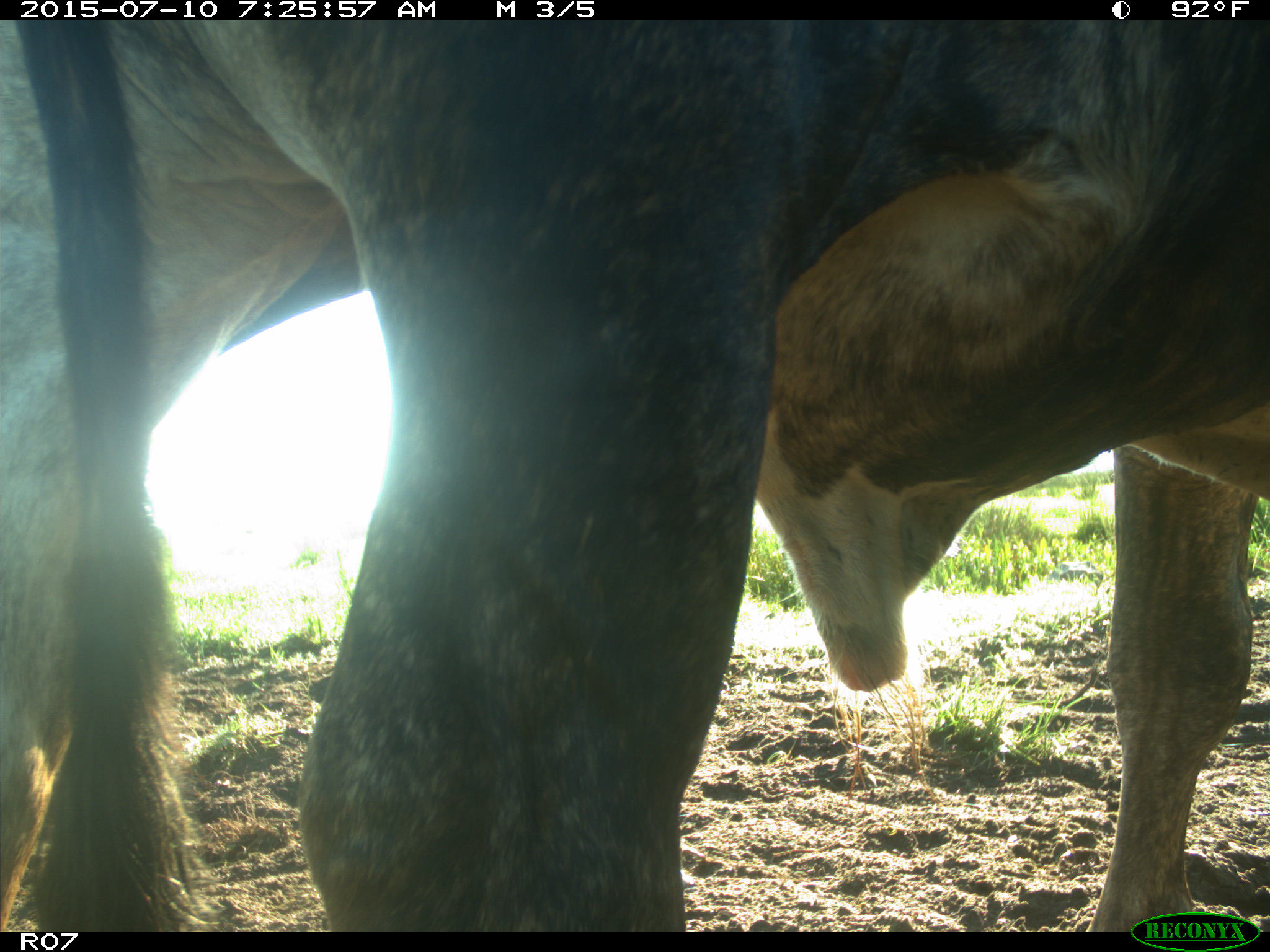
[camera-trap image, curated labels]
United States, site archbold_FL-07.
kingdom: Animalia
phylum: Chordata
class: Mammalia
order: Artiodactyla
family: Bovidae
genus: Bos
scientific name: Bos taurus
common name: domestic cow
Bos taurus (domestic cow).